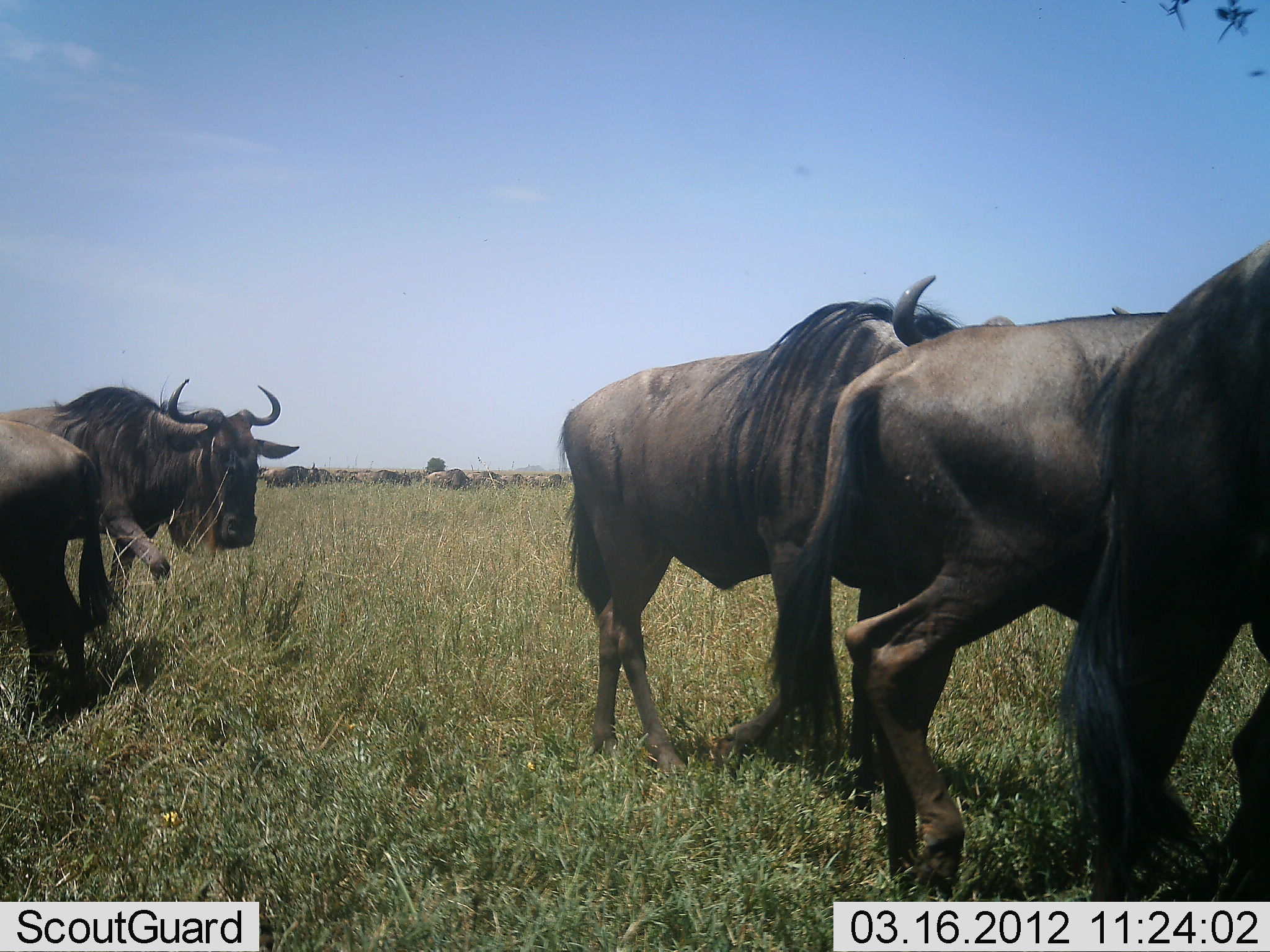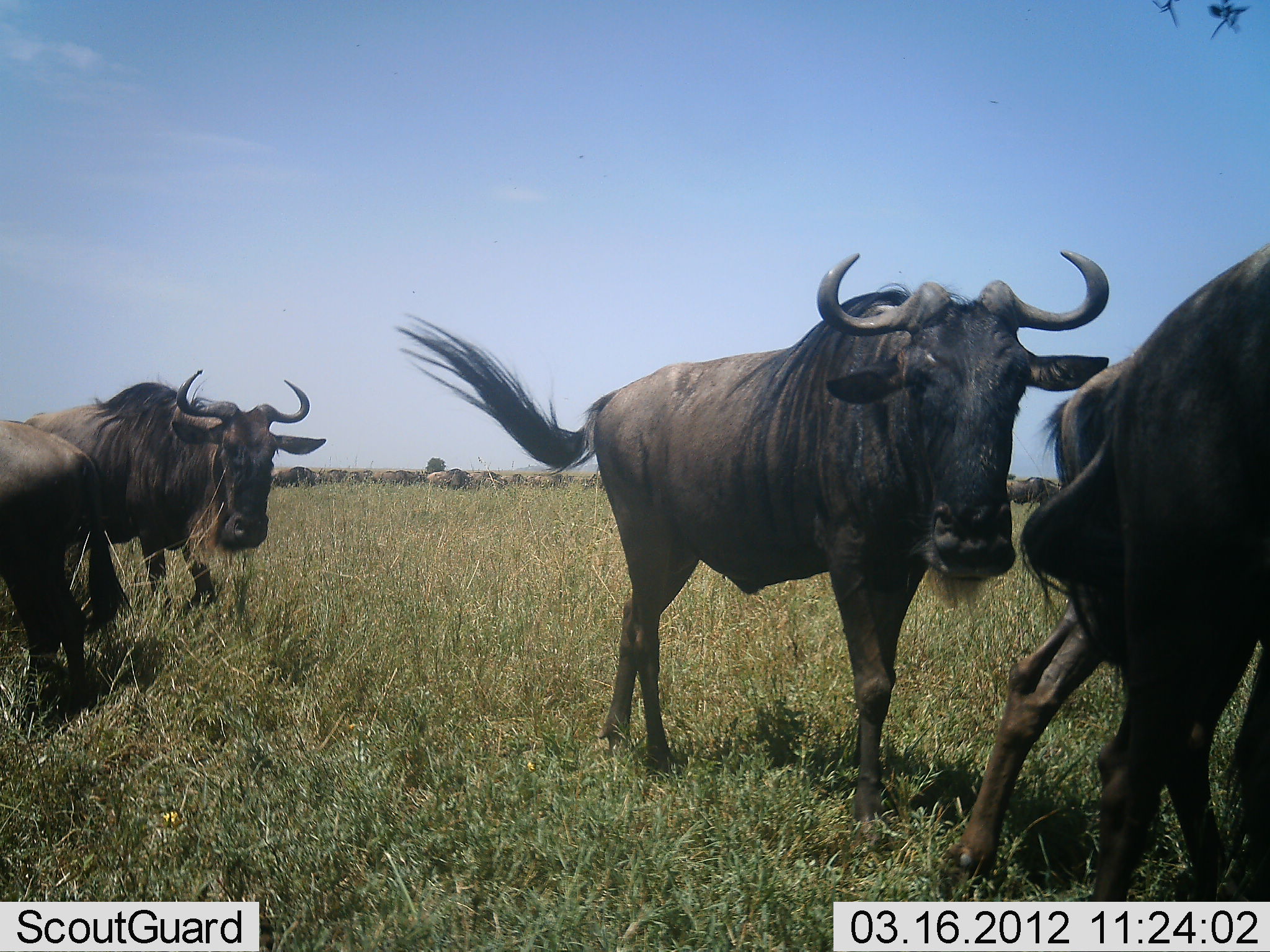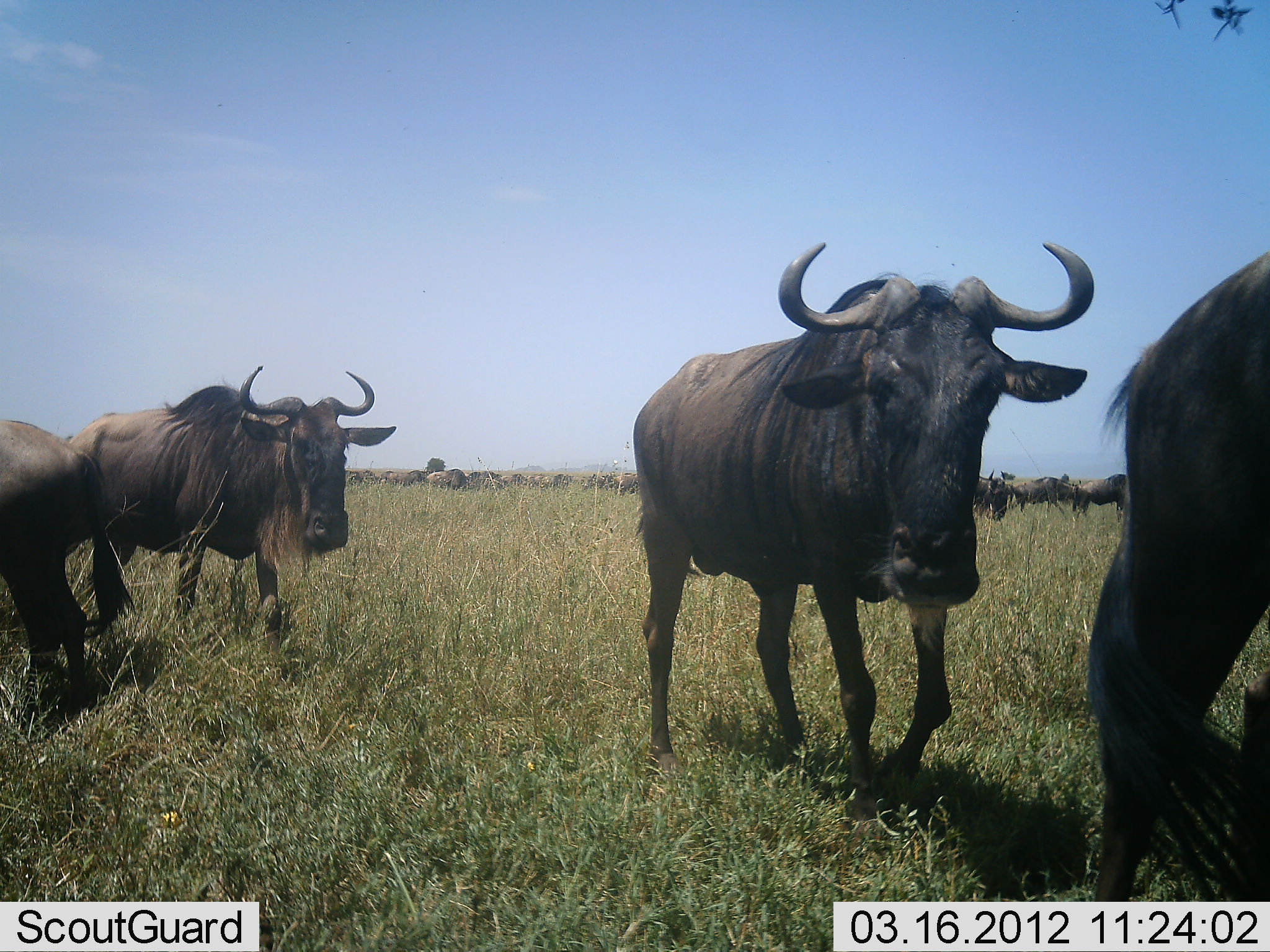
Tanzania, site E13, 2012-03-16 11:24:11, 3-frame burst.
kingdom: Animalia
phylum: Chordata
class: Mammalia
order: Artiodactyla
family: Bovidae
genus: Connochaetes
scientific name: Connochaetes taurinus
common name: blue wildebeest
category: wildebeest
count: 5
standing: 32%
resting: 4%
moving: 96%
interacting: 0%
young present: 0%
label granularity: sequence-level